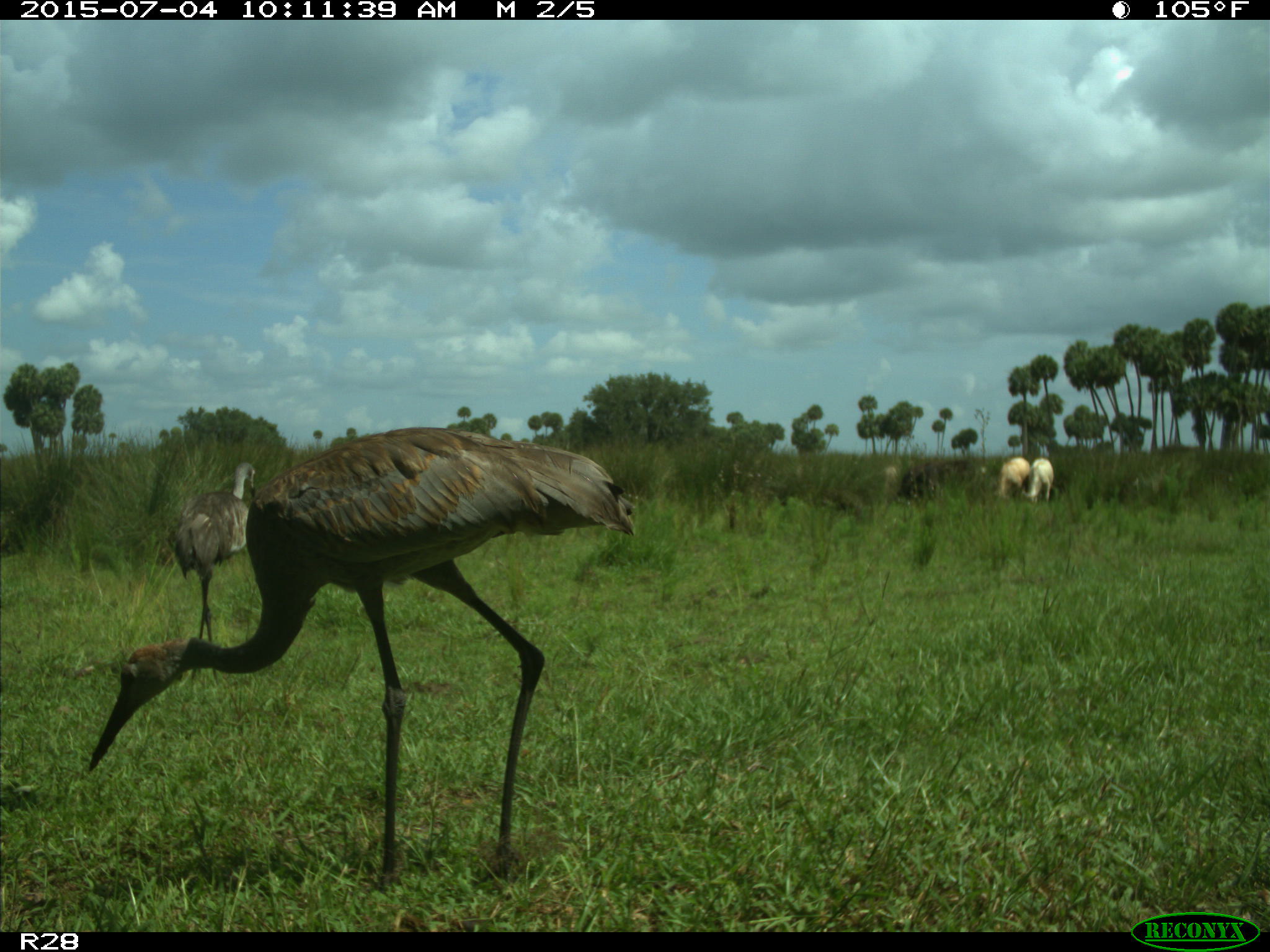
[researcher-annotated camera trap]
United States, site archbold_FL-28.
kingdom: Animalia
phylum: Chordata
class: Mammalia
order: Artiodactyla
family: Bovidae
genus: Bos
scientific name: Bos taurus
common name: domestic cow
Bos taurus (domestic cow).